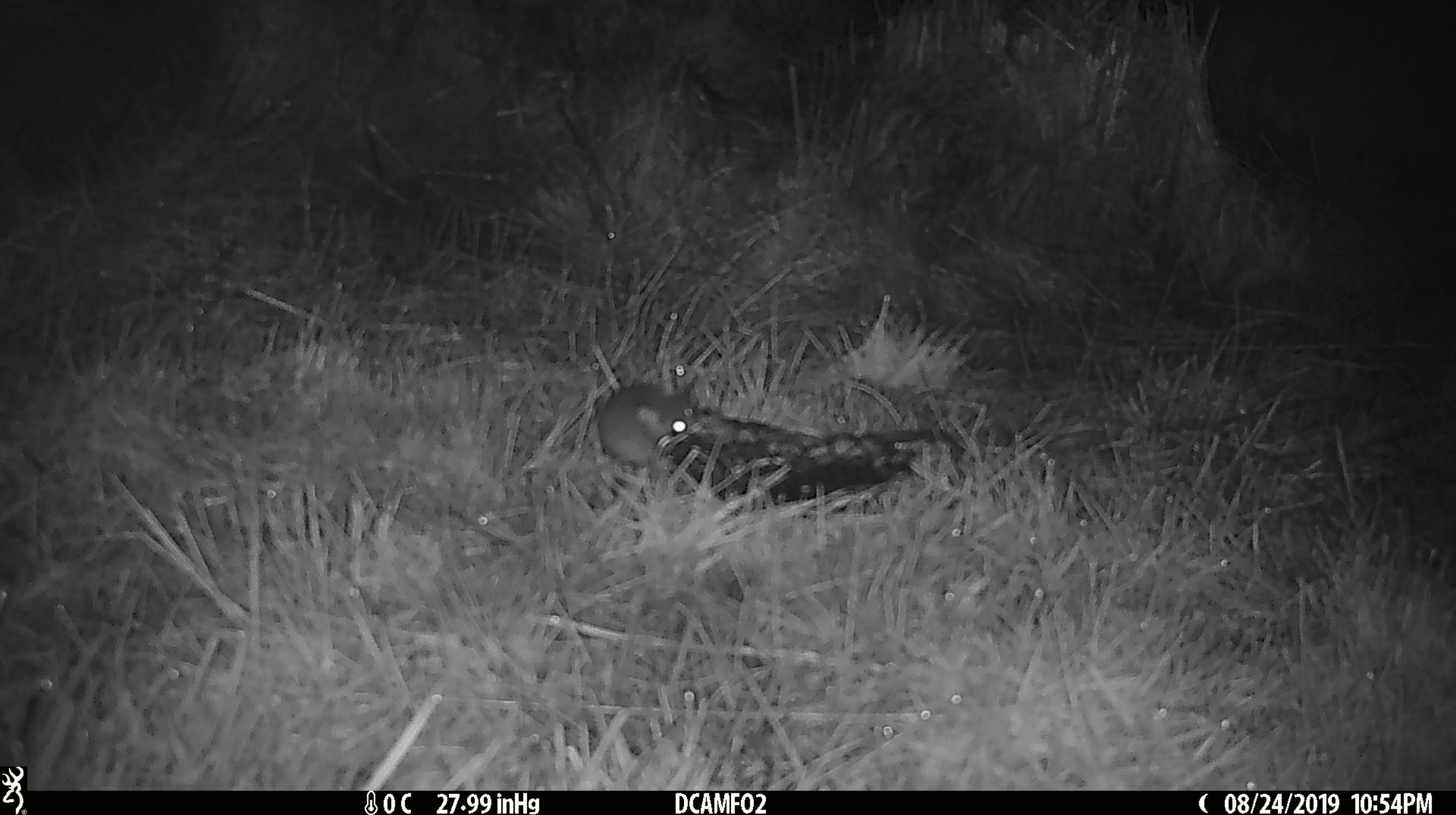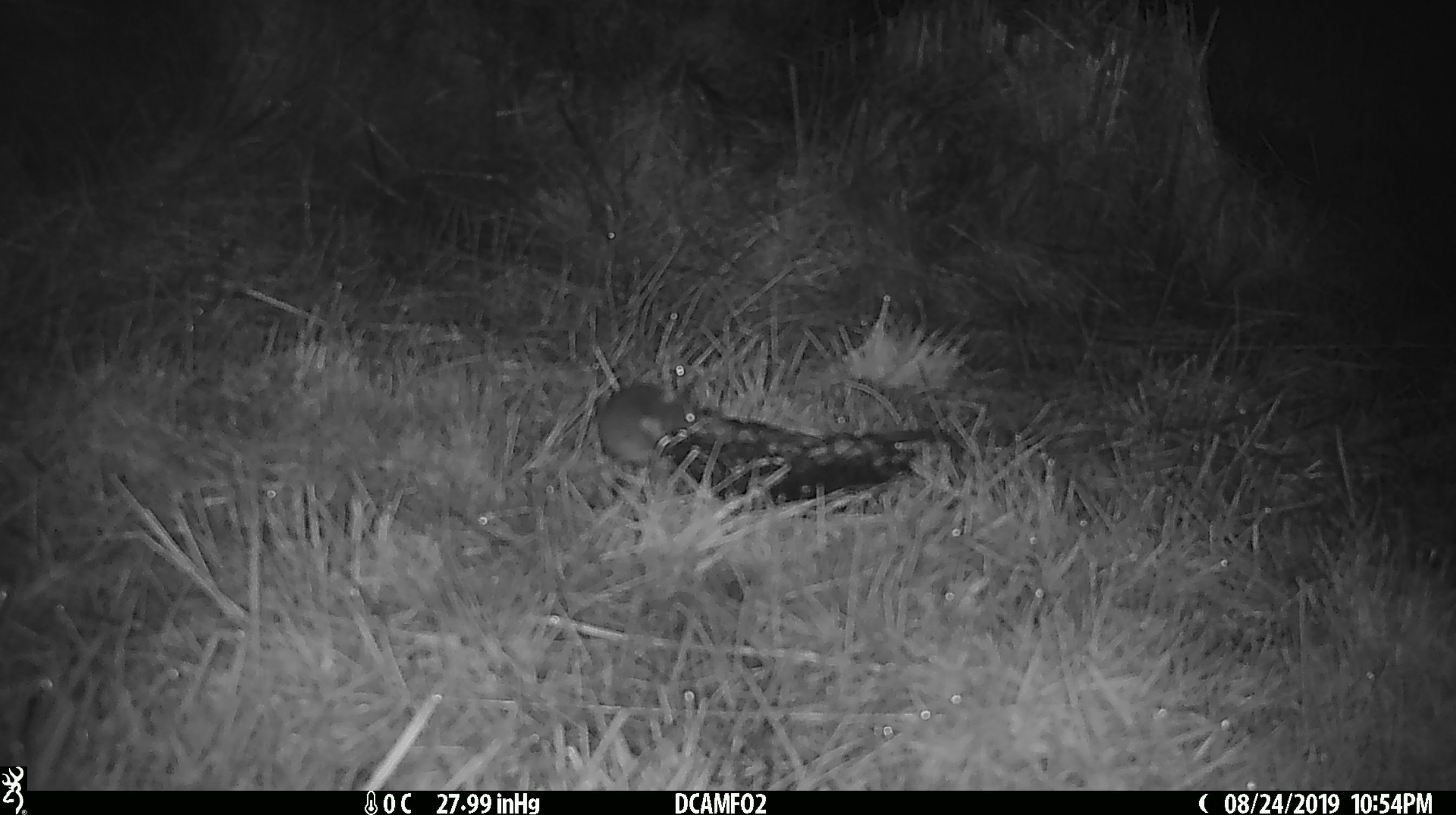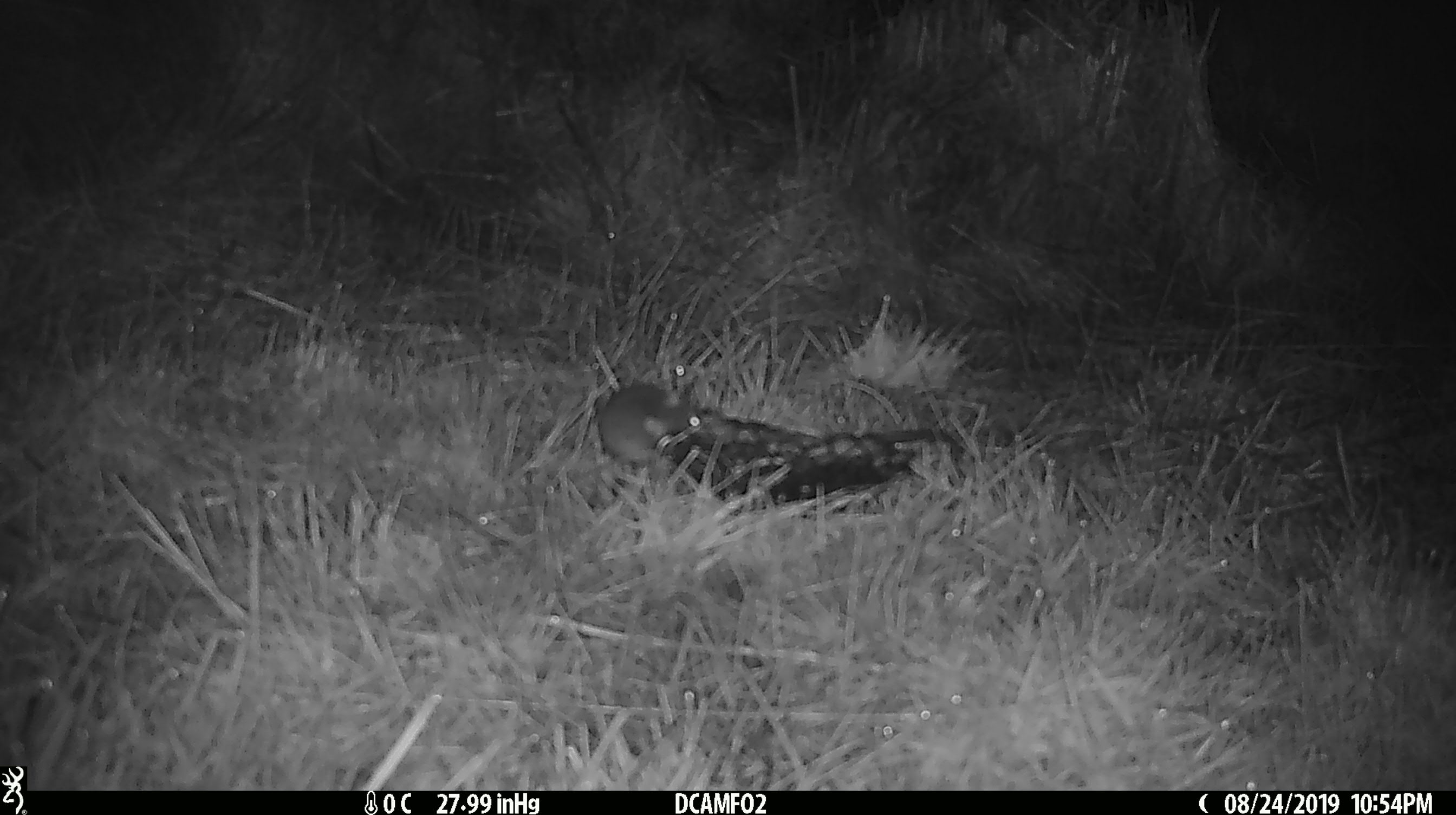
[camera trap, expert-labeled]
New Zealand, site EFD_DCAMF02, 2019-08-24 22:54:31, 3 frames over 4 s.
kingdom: Animalia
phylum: Chordata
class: Mammalia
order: Rodentia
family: Muridae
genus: Mus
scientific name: Mus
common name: mouse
Mouse (Mus).